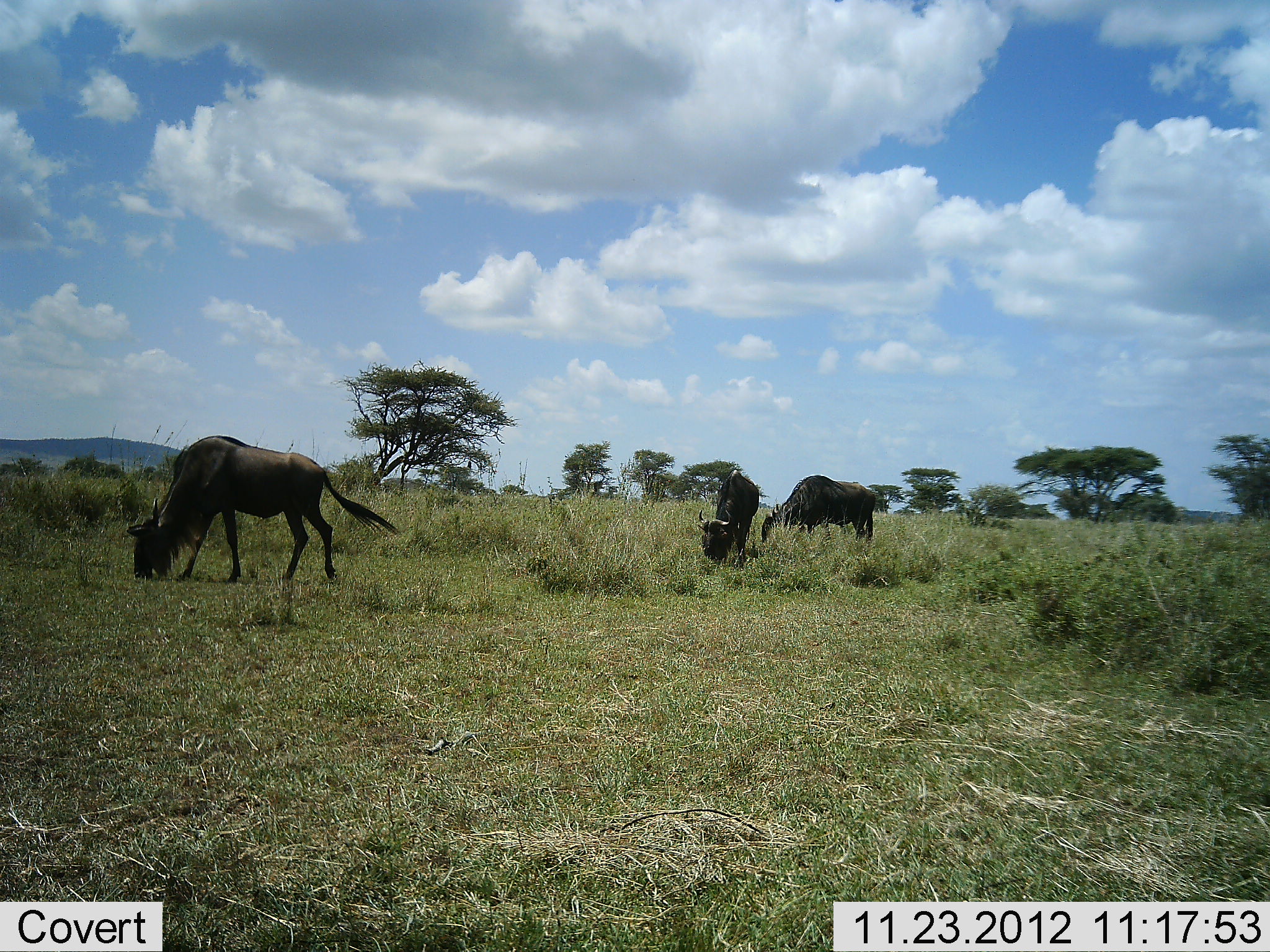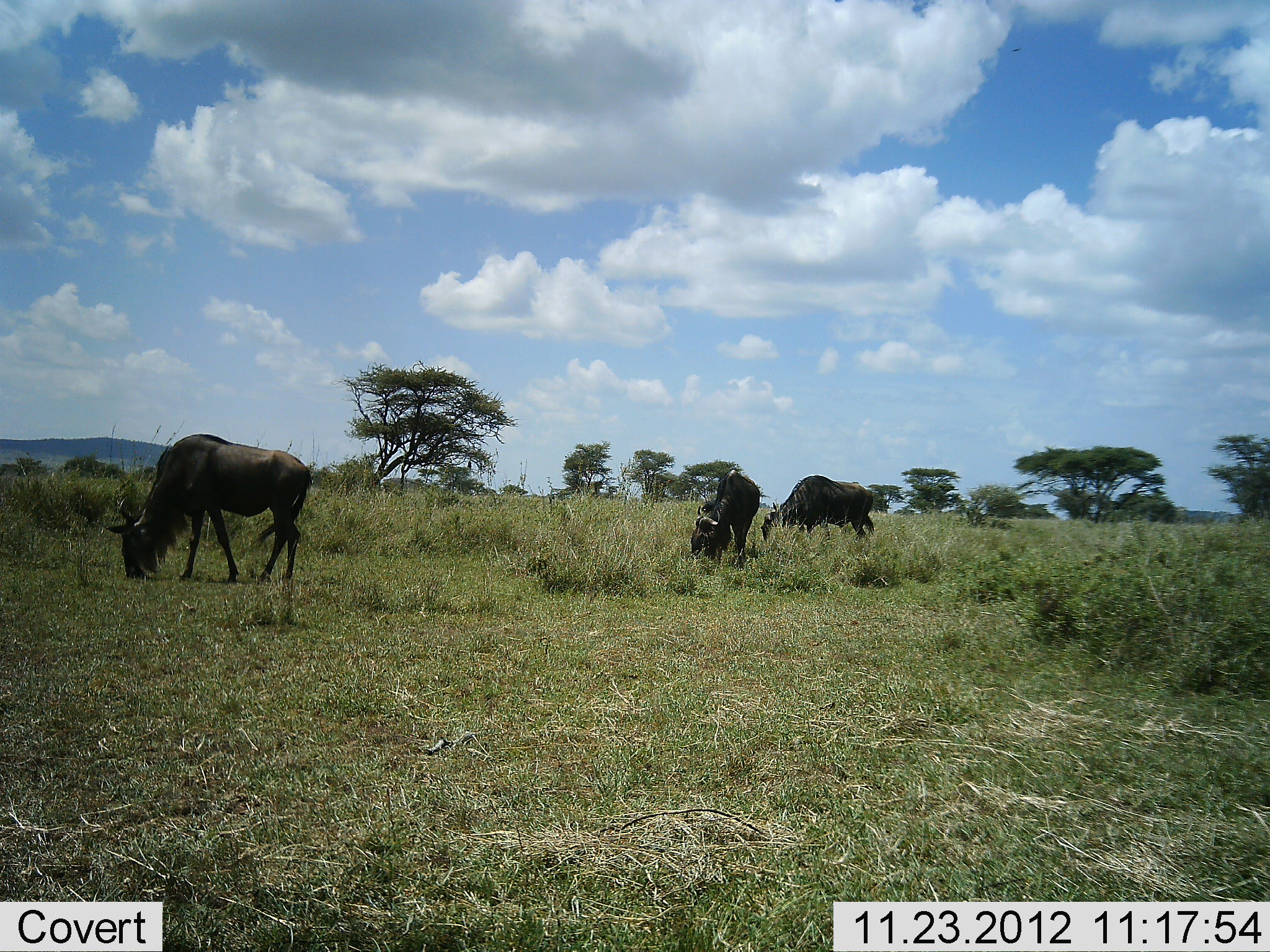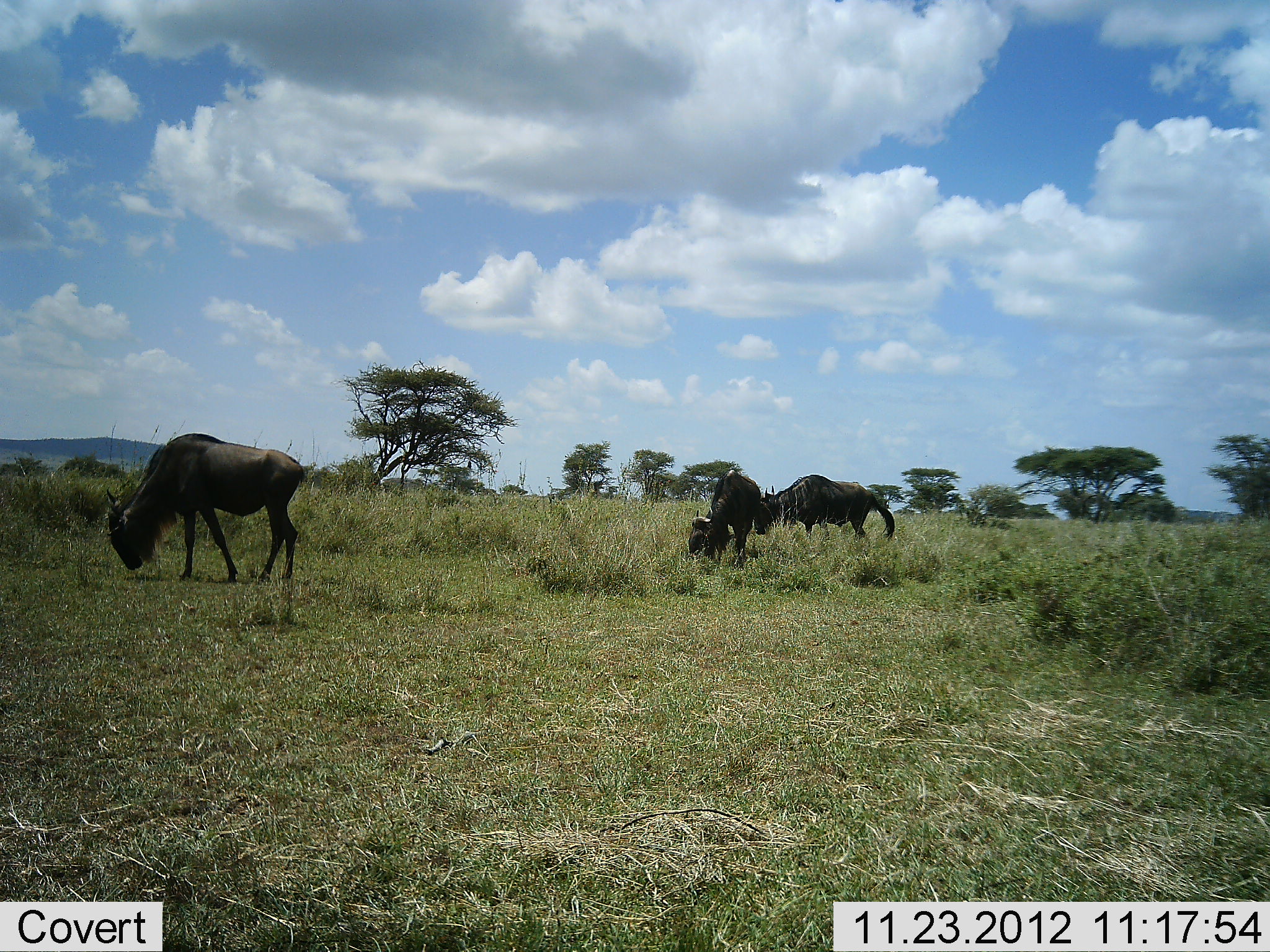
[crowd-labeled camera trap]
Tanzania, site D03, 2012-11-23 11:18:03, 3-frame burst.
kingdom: Animalia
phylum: Chordata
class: Mammalia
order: Artiodactyla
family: Bovidae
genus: Connochaetes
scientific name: Connochaetes taurinus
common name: blue wildebeest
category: wildebeest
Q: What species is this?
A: Wildebeest (blue wildebeest) (Connochaetes taurinus).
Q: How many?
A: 3.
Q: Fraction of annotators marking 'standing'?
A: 21%.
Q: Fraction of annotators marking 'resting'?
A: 0%.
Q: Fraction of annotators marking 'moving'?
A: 7%.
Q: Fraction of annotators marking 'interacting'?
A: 0%.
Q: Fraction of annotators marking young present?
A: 0%.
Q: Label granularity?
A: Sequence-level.